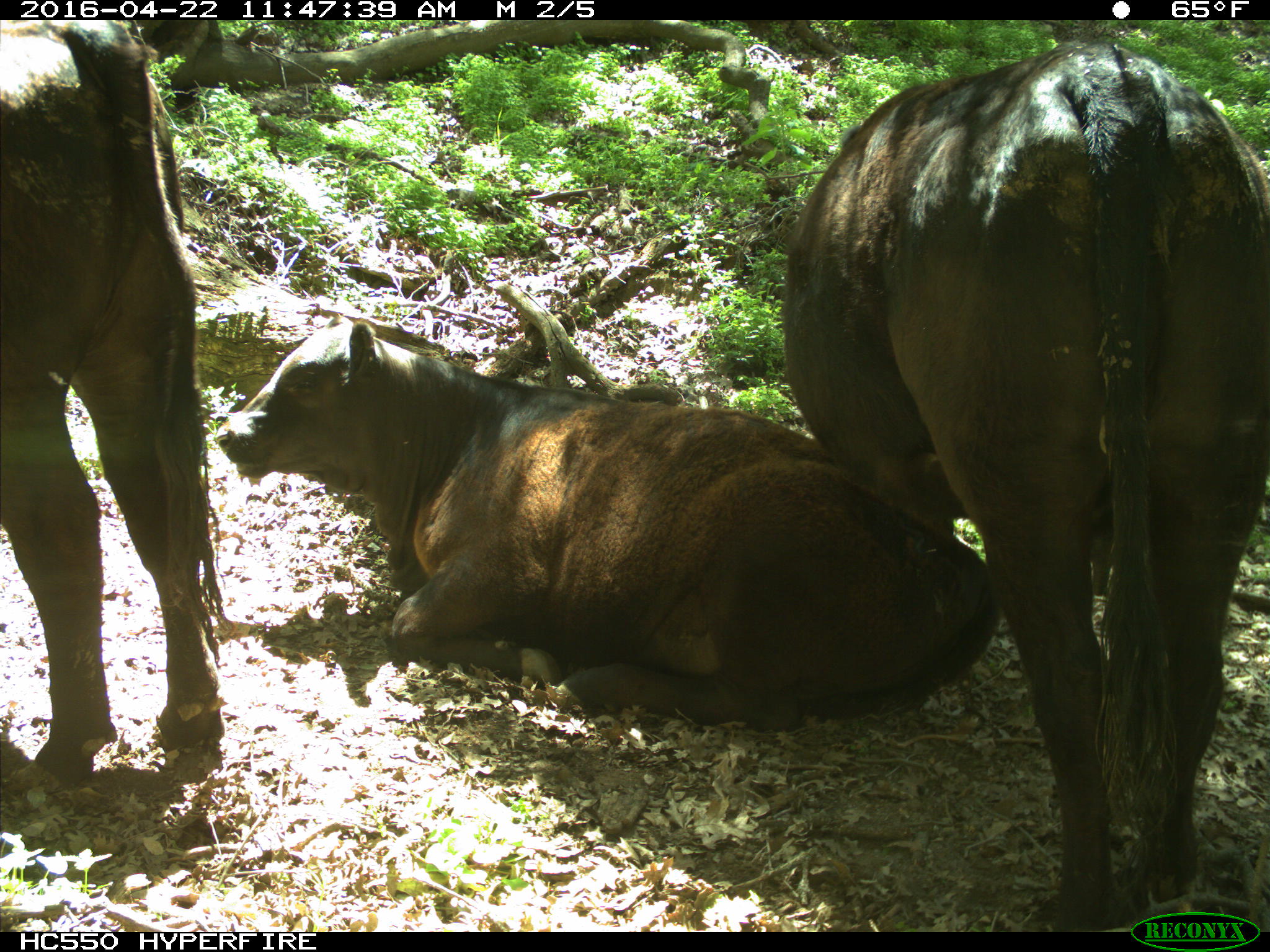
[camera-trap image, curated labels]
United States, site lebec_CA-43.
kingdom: Animalia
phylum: Chordata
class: Mammalia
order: Artiodactyla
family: Bovidae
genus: Bos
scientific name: Bos taurus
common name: domestic cow